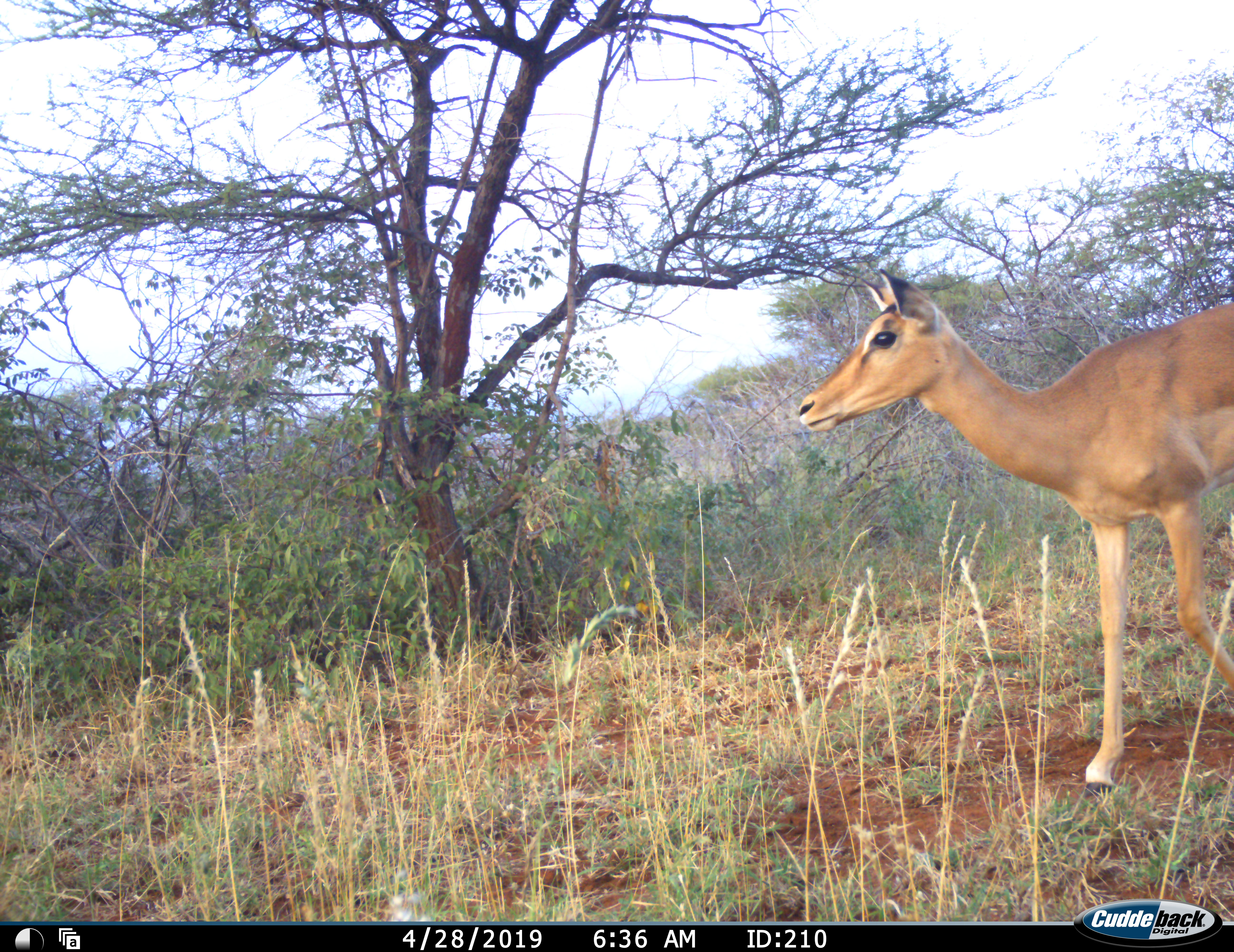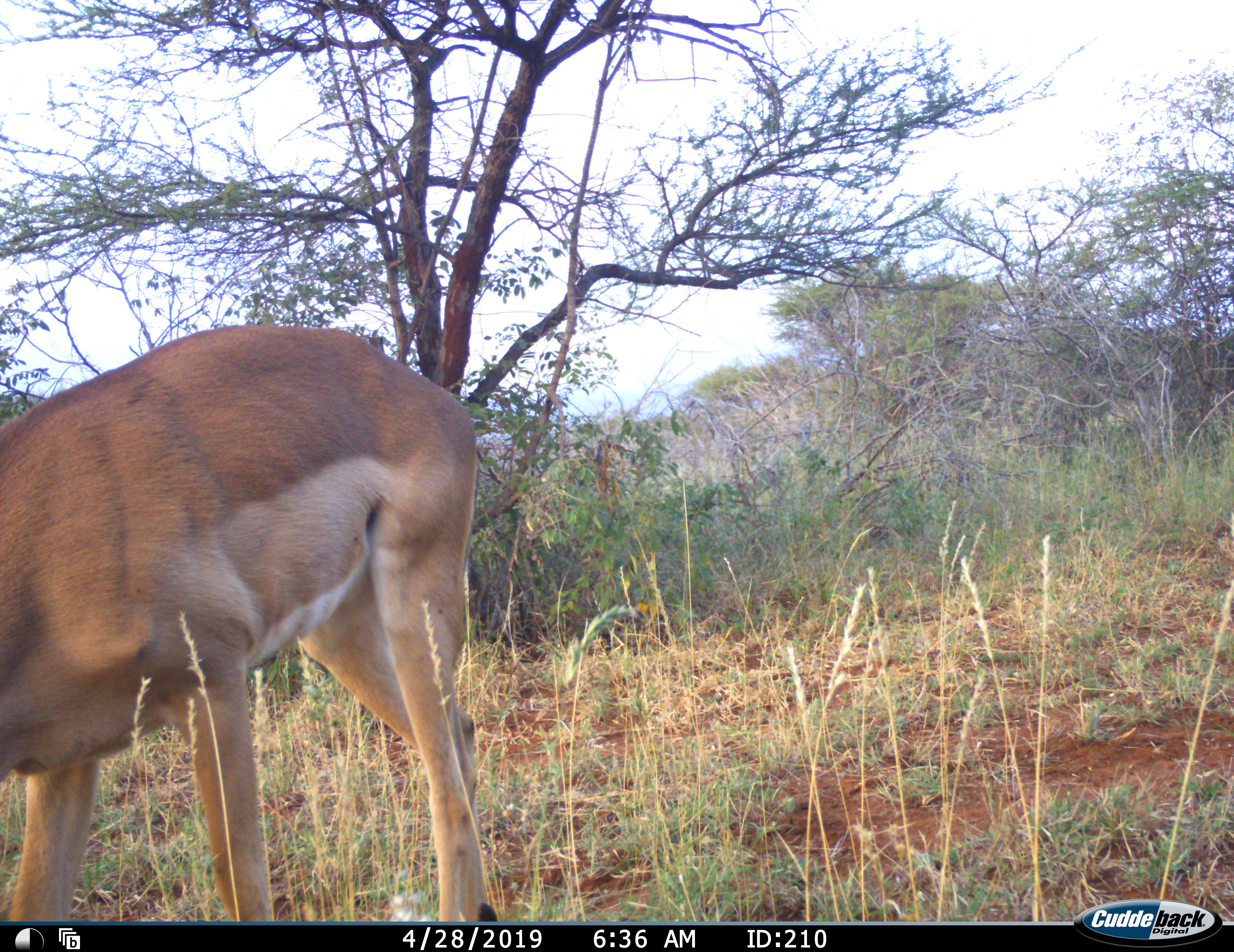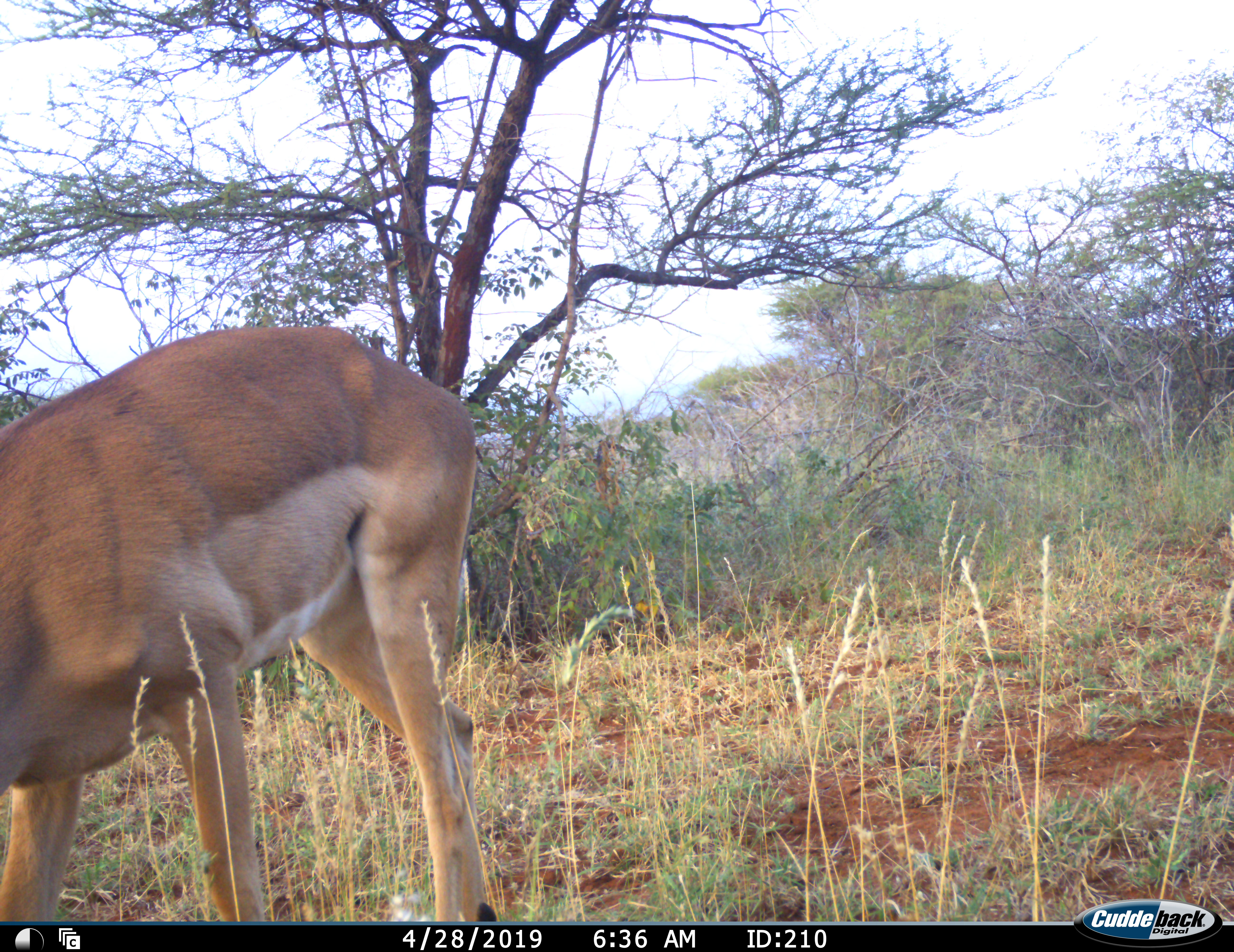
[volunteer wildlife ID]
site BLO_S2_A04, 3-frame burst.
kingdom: Animalia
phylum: Chordata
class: Mammalia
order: Artiodactyla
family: Bovidae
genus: Aepyceros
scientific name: Aepyceros melampus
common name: impala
Impala (Aepyceros melampus), count 1. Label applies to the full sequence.